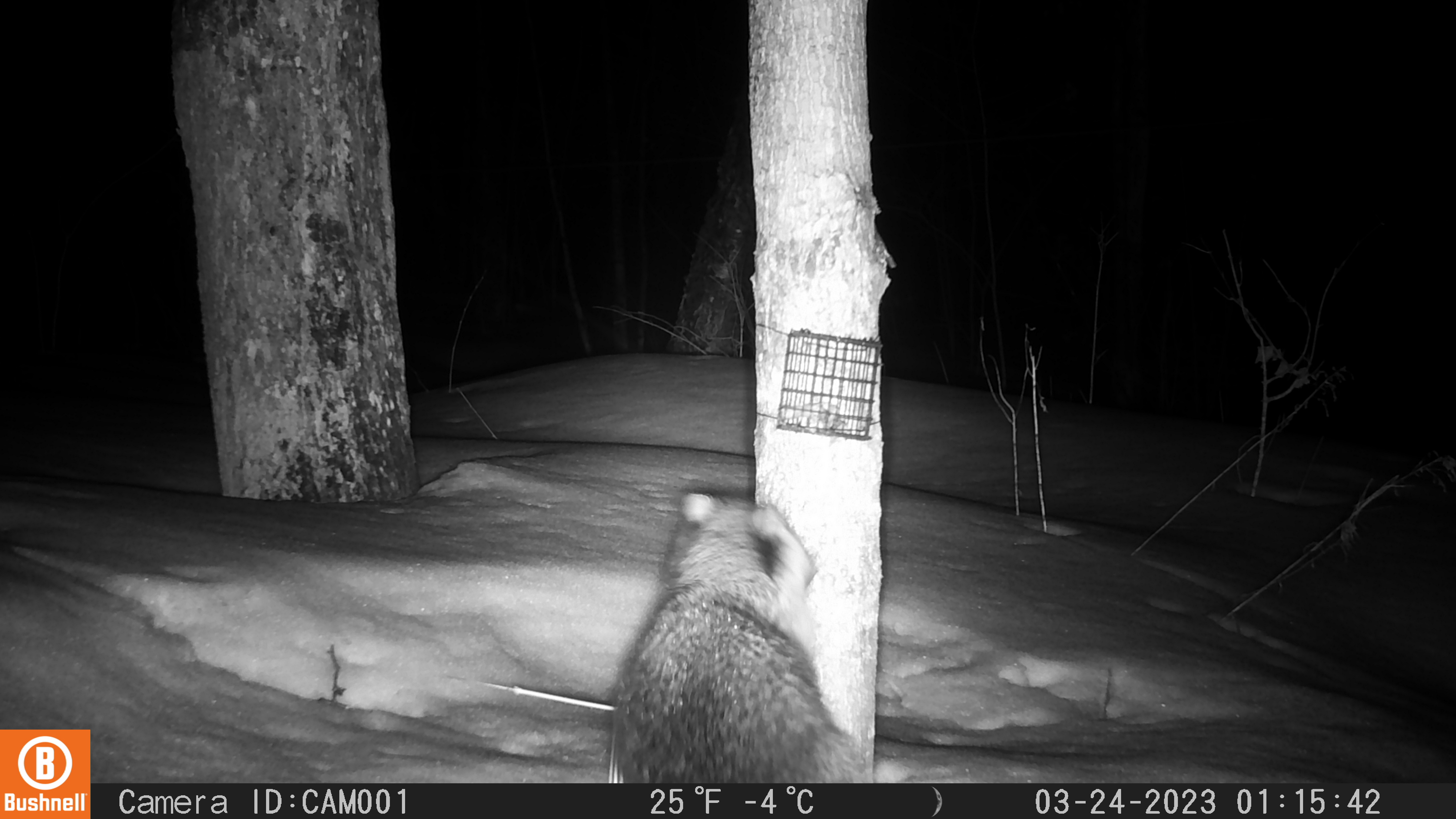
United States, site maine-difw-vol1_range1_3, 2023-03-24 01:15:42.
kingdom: Animalia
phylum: Chordata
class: Mammalia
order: Carnivora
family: Procyonidae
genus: Procyon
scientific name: Procyon lotor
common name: raccoon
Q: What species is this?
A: Raccoon (Procyon lotor).